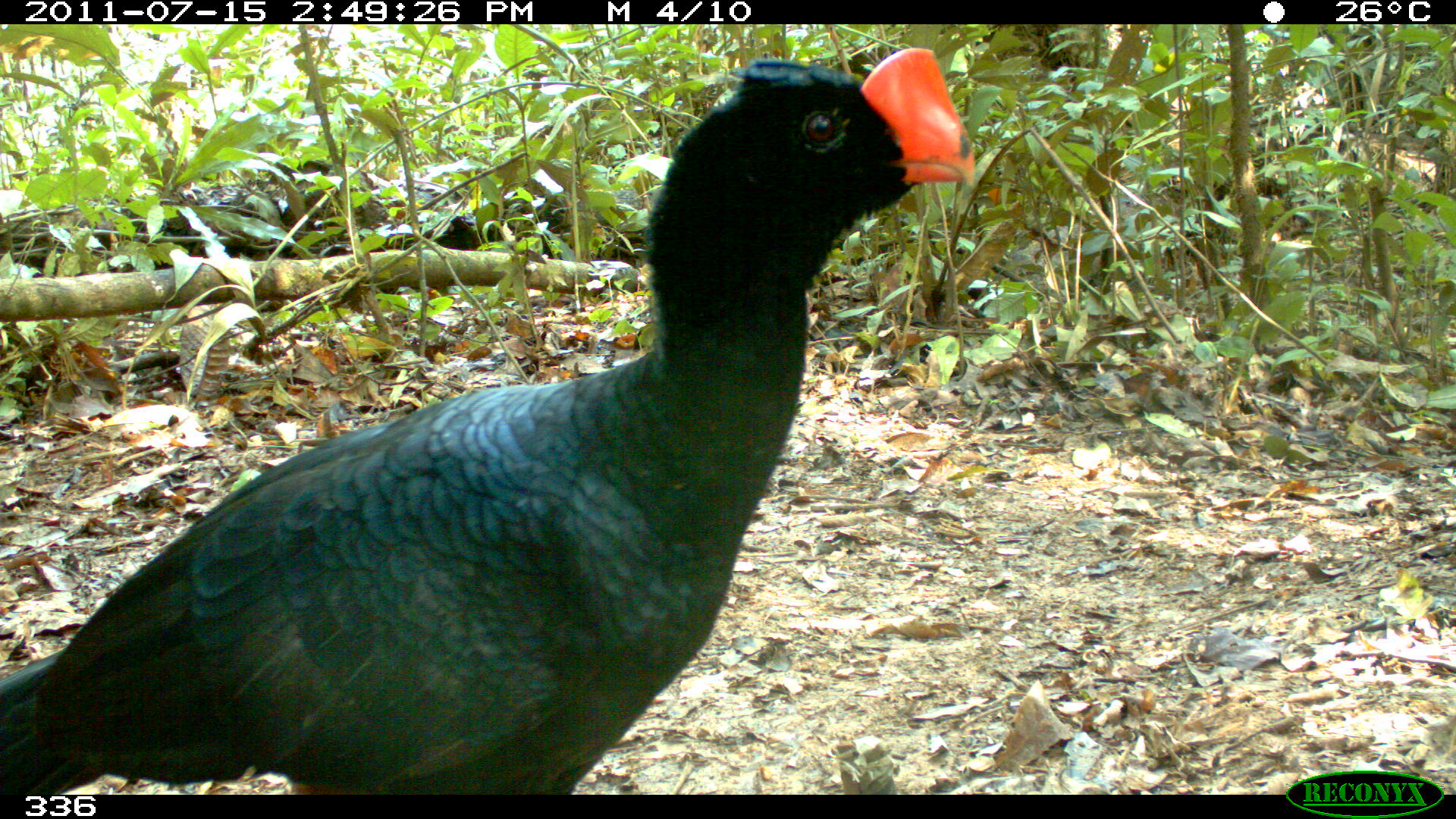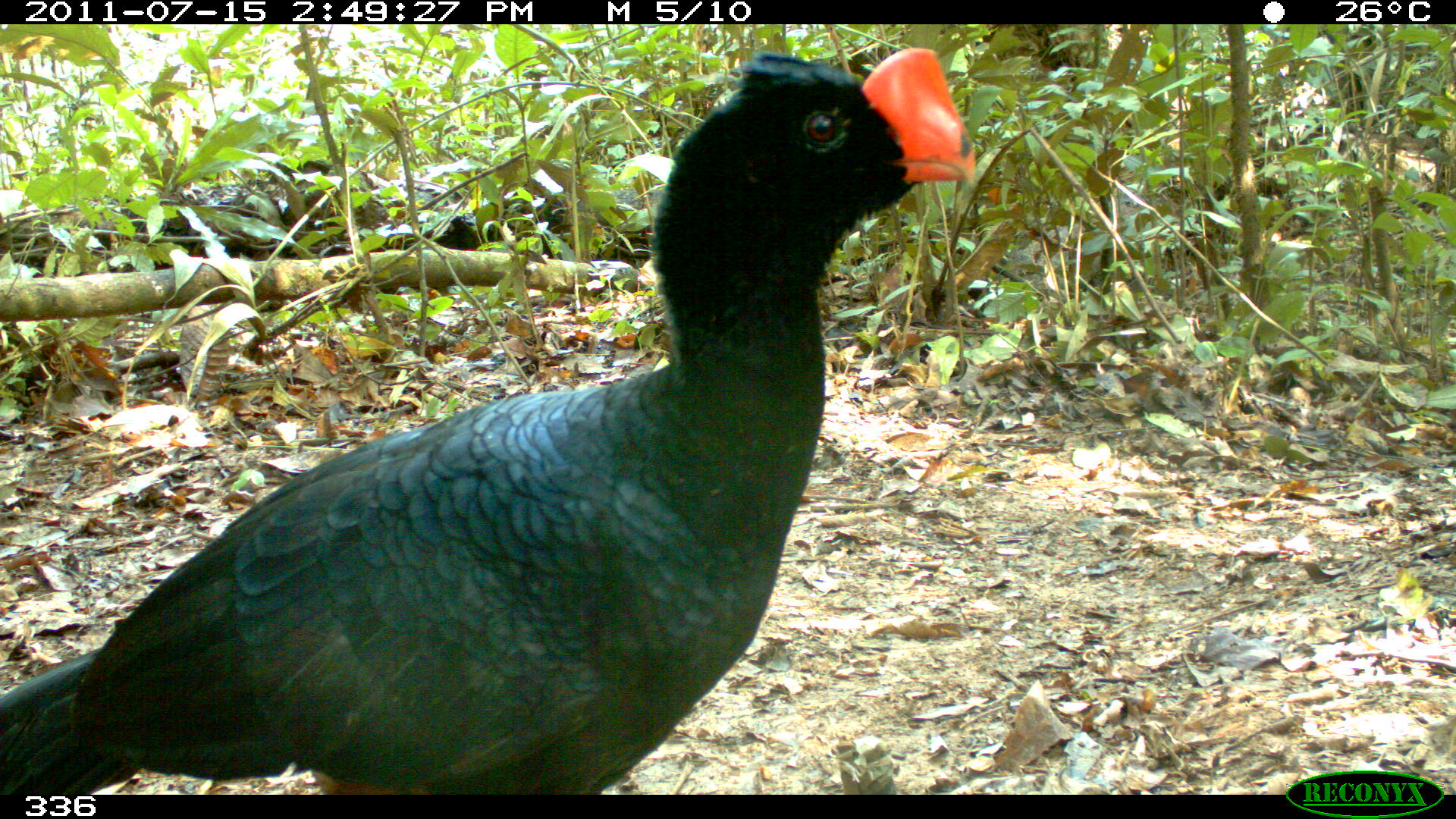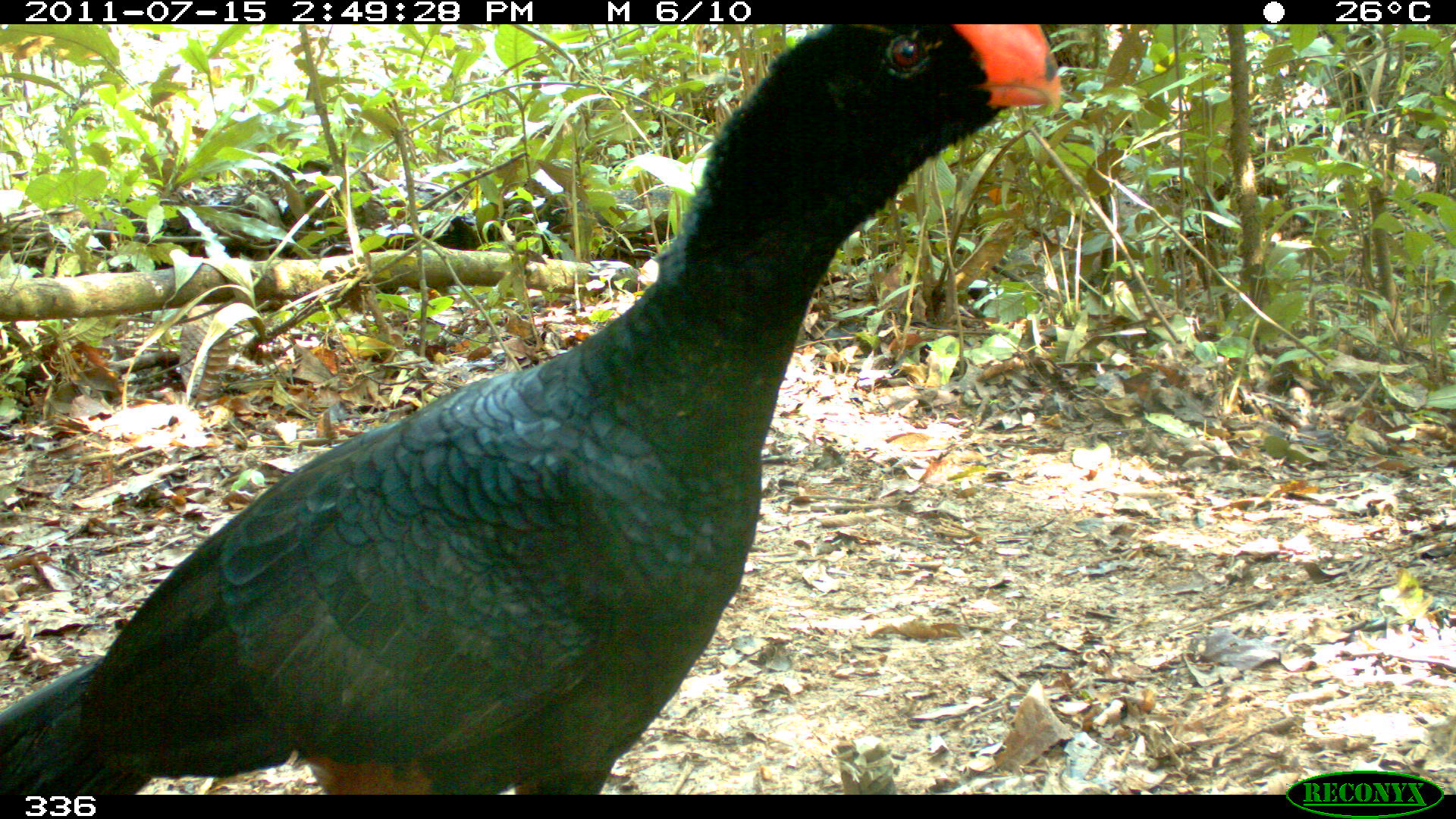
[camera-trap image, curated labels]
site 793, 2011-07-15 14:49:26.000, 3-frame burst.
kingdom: Animalia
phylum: Chordata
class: Aves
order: Galliformes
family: Cracidae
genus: Mitu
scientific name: Mitu tuberosum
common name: razor-billed curassow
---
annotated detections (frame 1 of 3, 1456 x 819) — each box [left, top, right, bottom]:
mitu tuberosum: [0, 46, 974, 794]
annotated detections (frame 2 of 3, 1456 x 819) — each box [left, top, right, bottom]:
mitu tuberosum: [0, 46, 975, 795]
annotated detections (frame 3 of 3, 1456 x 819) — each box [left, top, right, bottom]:
mitu tuberosum: [0, 20, 1059, 795]